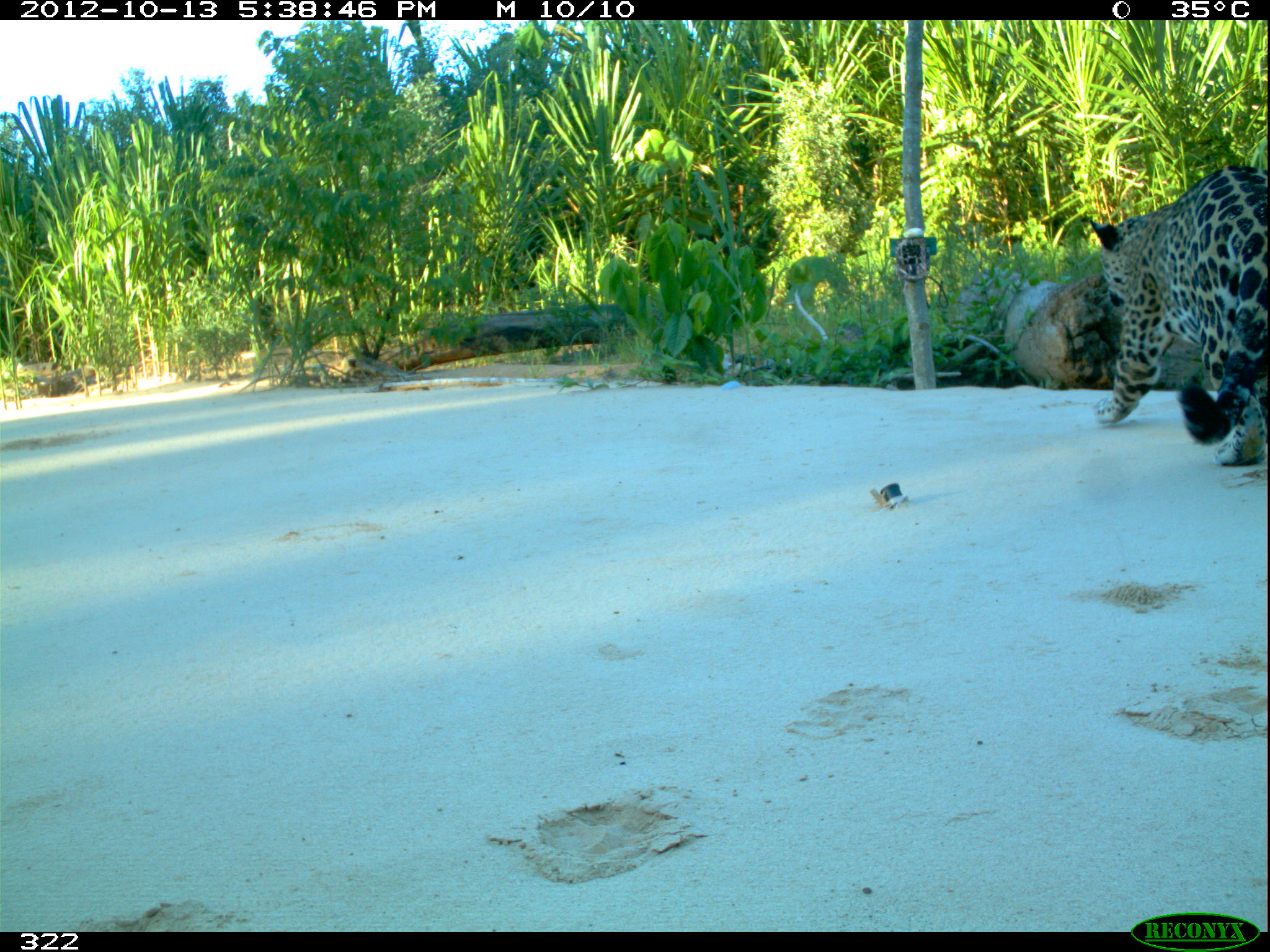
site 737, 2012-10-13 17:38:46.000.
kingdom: Animalia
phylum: Chordata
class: Mammalia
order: Carnivora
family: Felidae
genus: Panthera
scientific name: Panthera onca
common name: jaguar